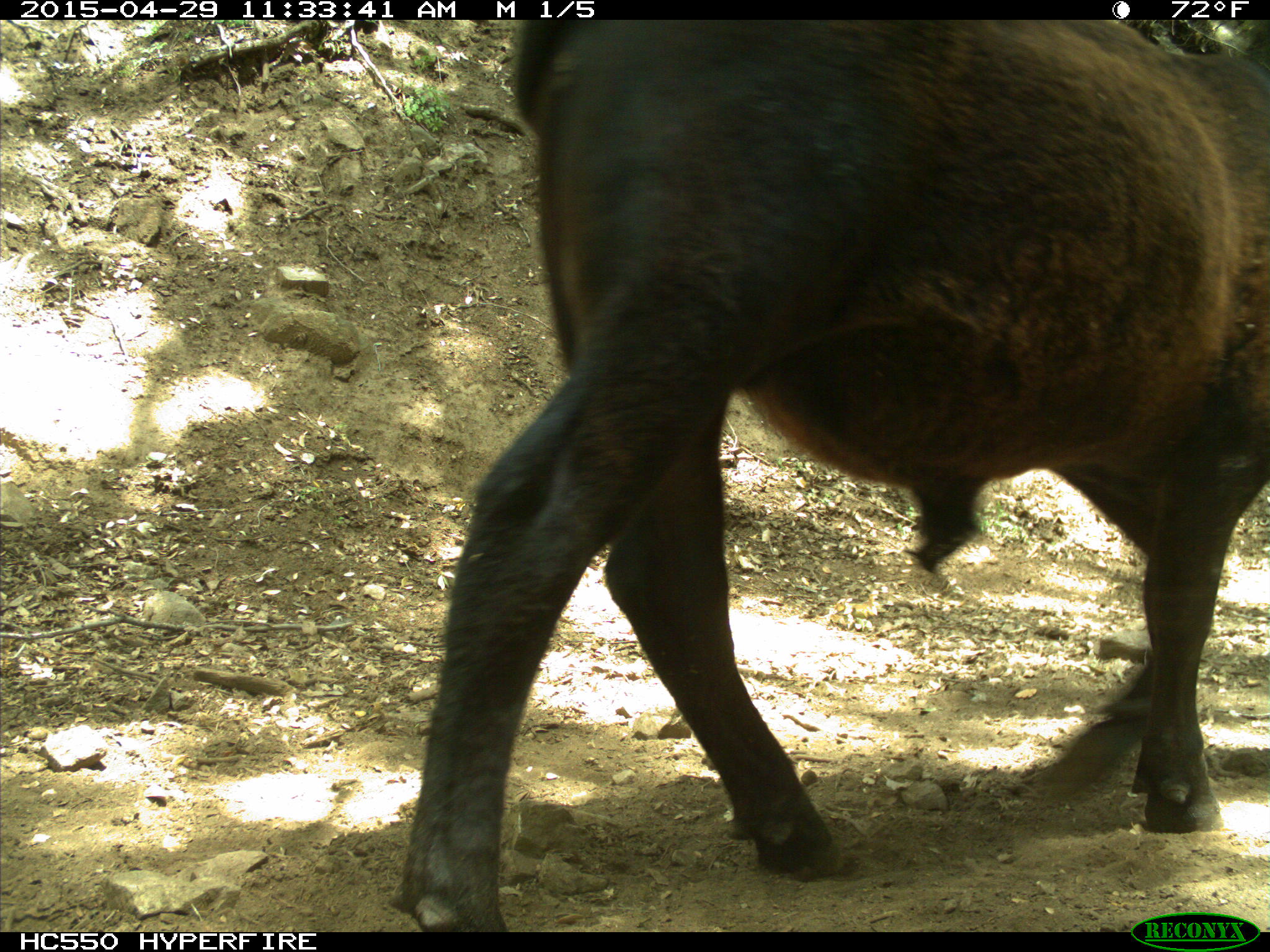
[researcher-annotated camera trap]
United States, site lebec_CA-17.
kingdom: Animalia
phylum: Chordata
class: Mammalia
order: Artiodactyla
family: Bovidae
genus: Bos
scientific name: Bos taurus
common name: domestic cow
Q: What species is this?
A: Bos taurus (domestic cow).